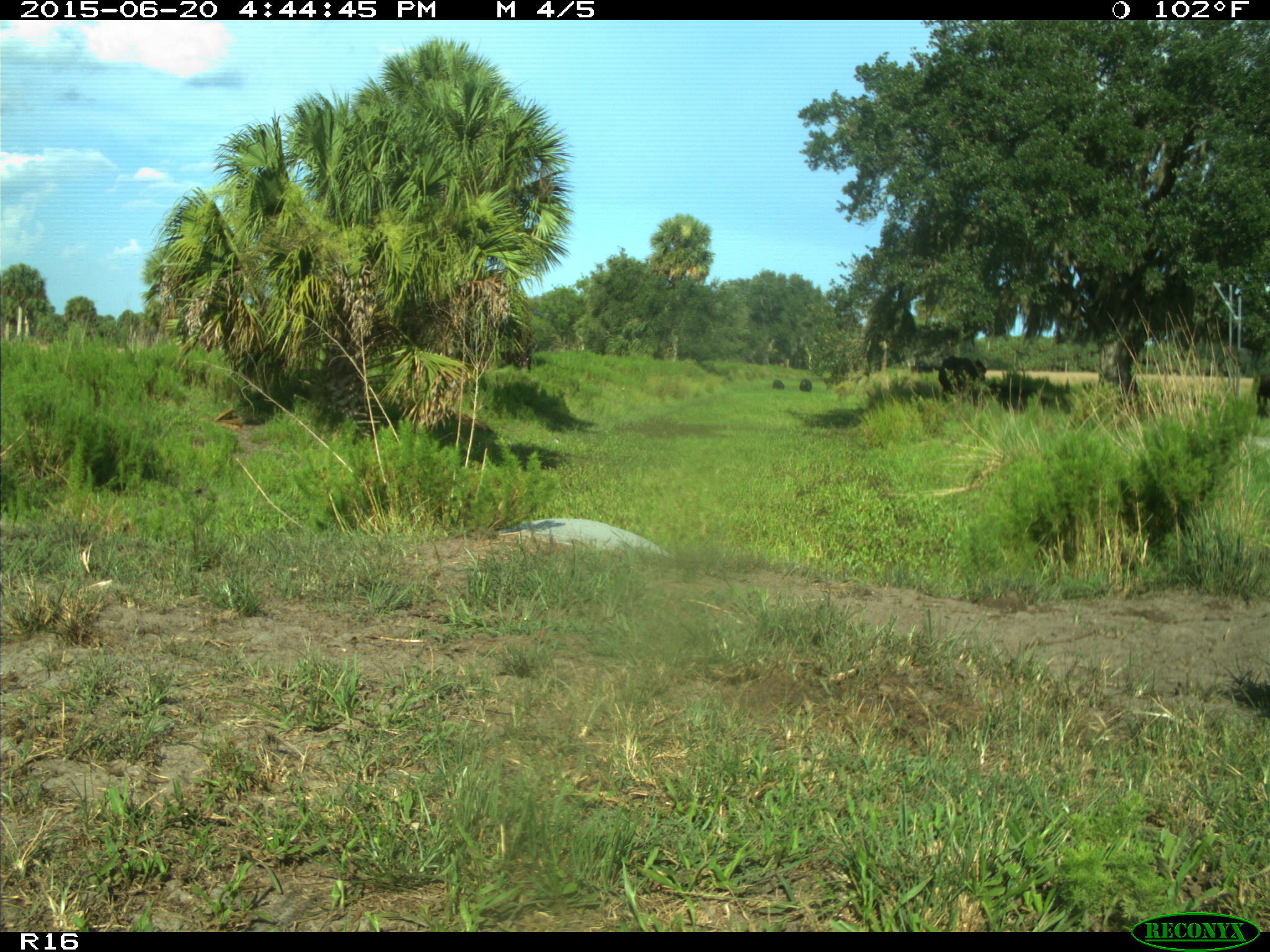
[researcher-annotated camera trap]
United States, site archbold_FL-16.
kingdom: Animalia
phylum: Chordata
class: Mammalia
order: Artiodactyla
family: Bovidae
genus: Bos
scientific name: Bos taurus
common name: domestic cow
Bos taurus (domestic cow).